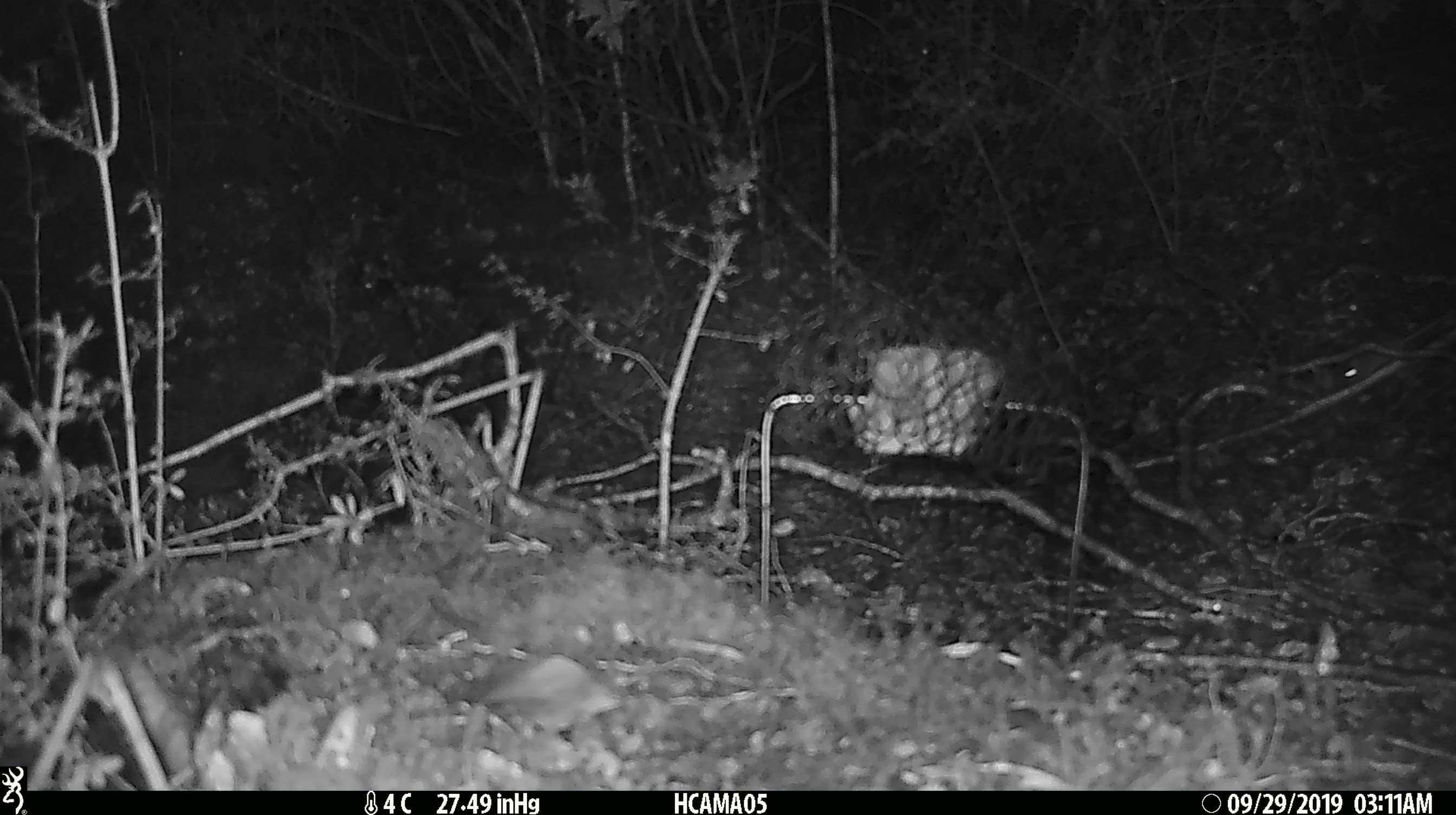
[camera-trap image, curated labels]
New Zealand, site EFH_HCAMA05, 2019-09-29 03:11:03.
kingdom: Animalia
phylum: Chordata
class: Mammalia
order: Rodentia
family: Muridae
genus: Mus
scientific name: Mus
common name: mouse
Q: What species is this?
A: Mouse (Mus).